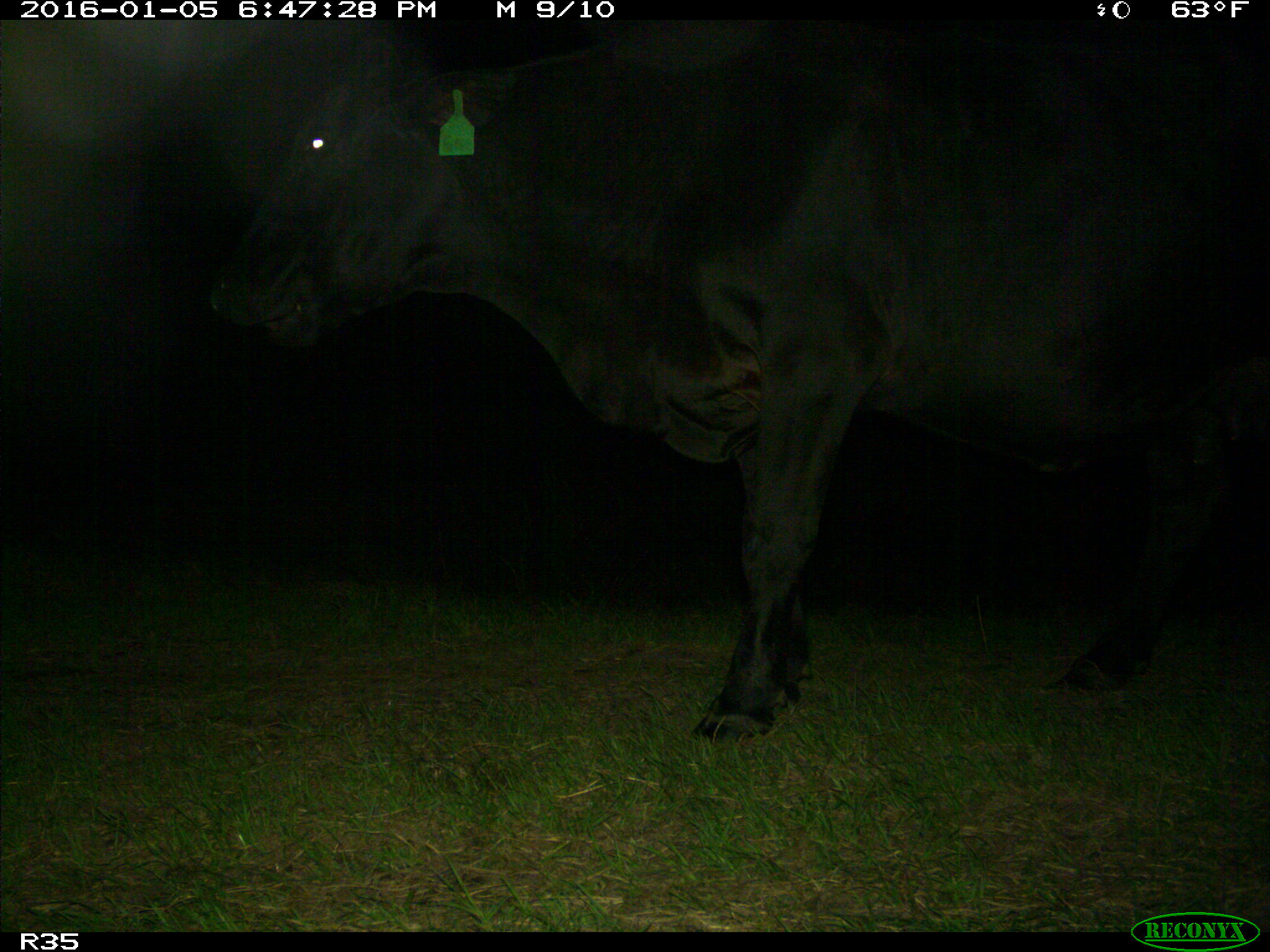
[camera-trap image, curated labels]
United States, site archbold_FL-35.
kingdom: Animalia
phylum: Chordata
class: Mammalia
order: Artiodactyla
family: Bovidae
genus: Bos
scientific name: Bos taurus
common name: domestic cow